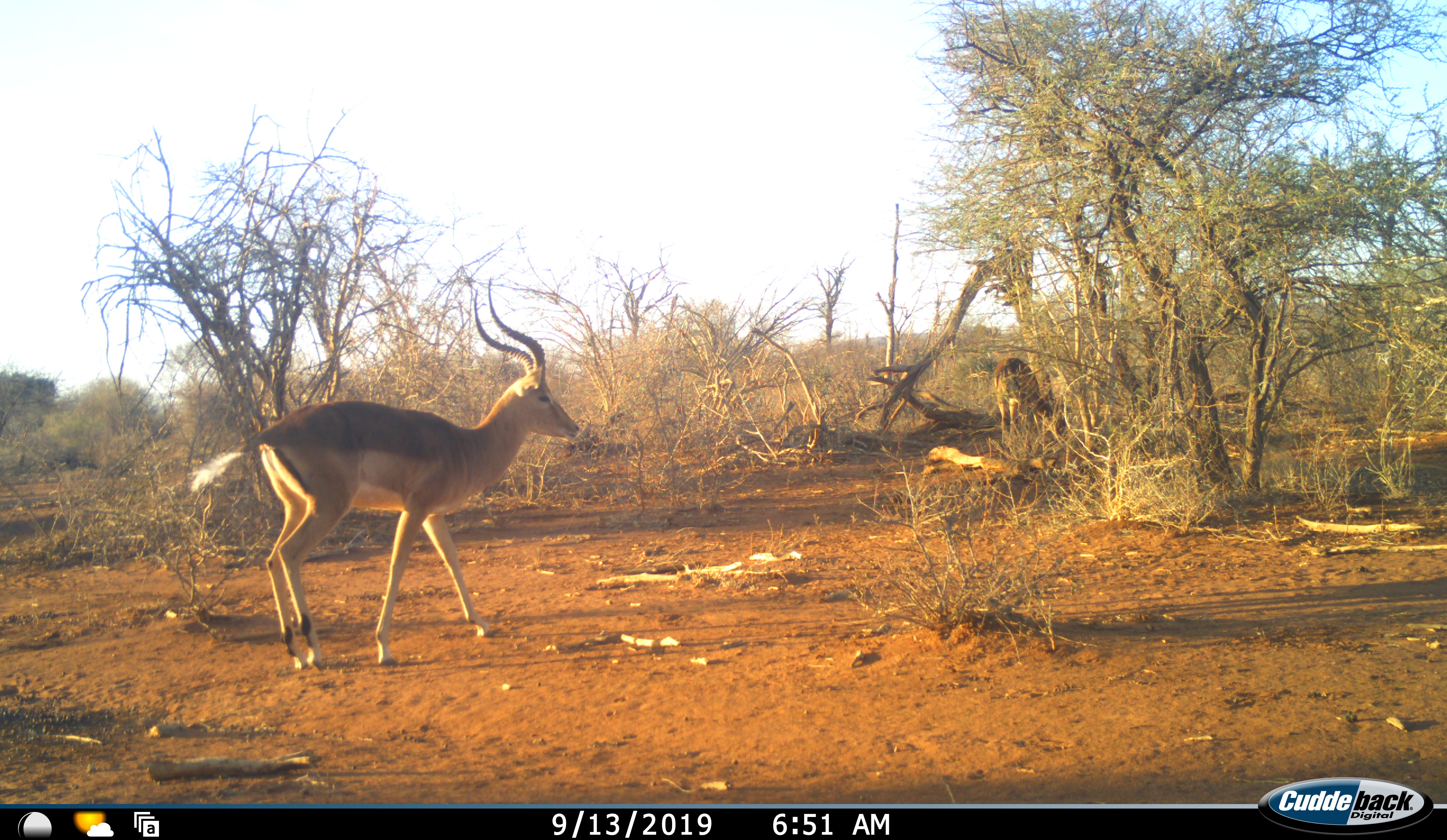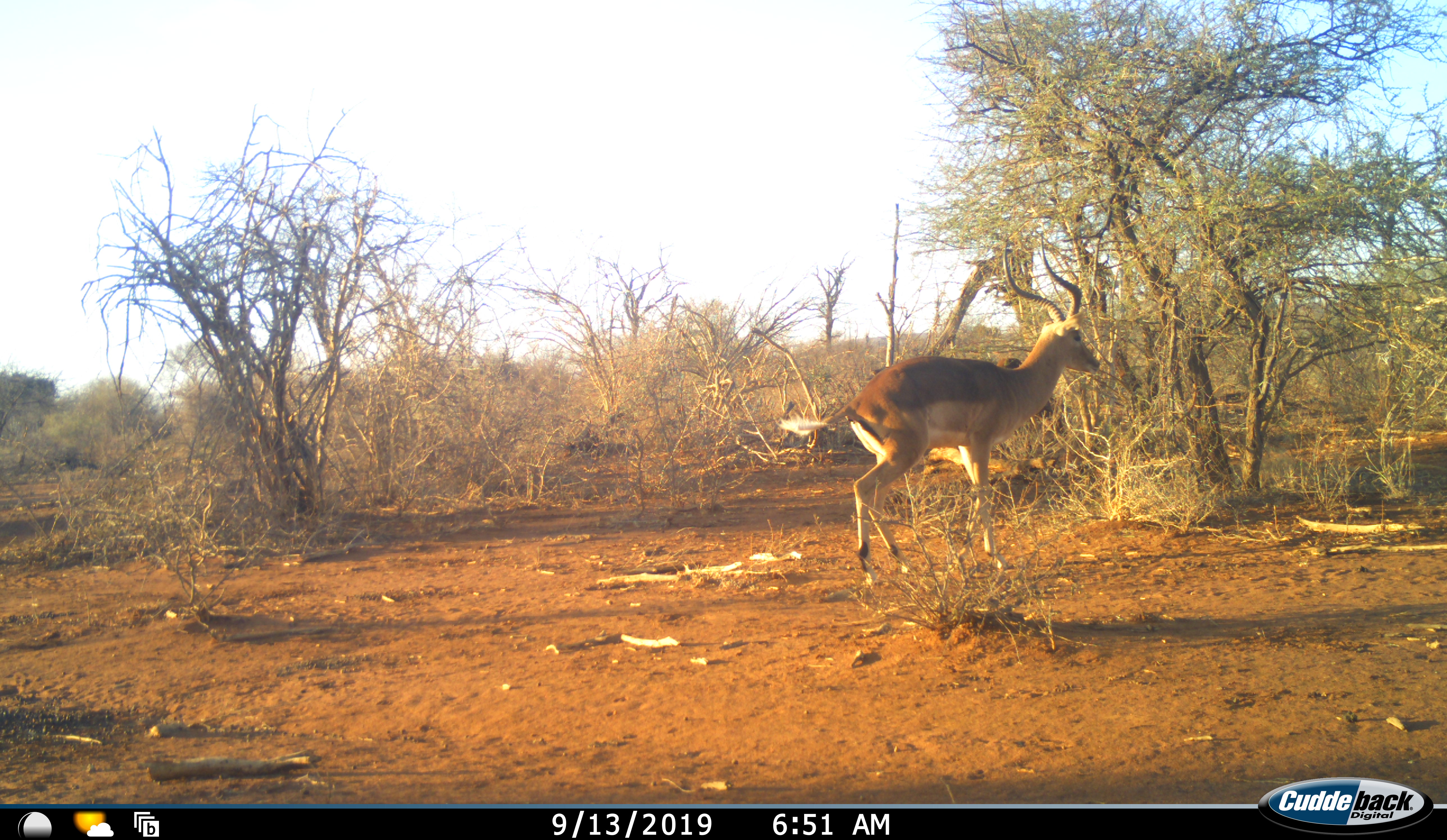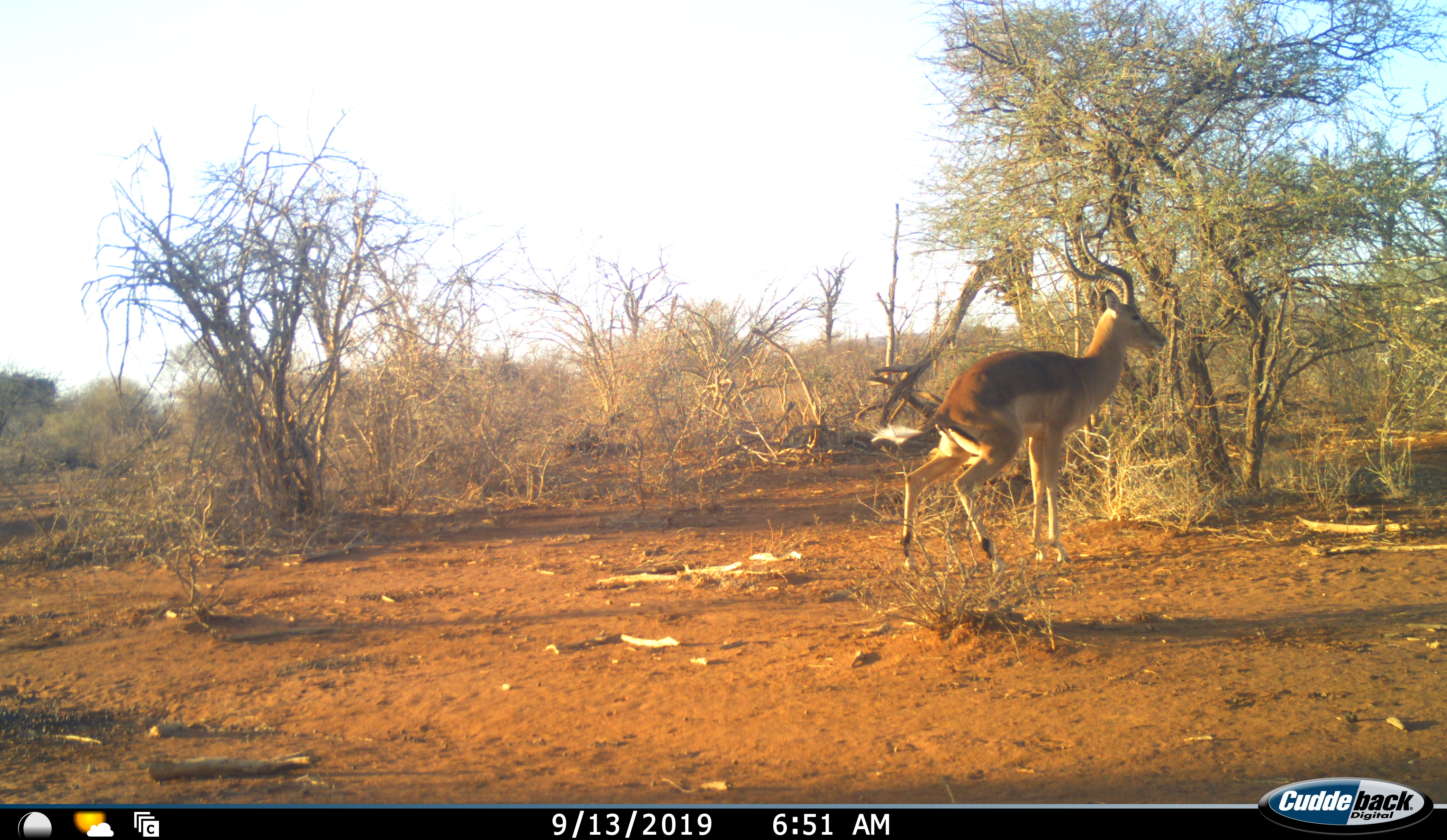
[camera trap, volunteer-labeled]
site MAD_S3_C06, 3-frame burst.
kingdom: Animalia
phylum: Chordata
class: Mammalia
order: Artiodactyla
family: Bovidae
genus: Aepyceros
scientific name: Aepyceros melampus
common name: impala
Impala (Aepyceros melampus), count 1. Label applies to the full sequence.